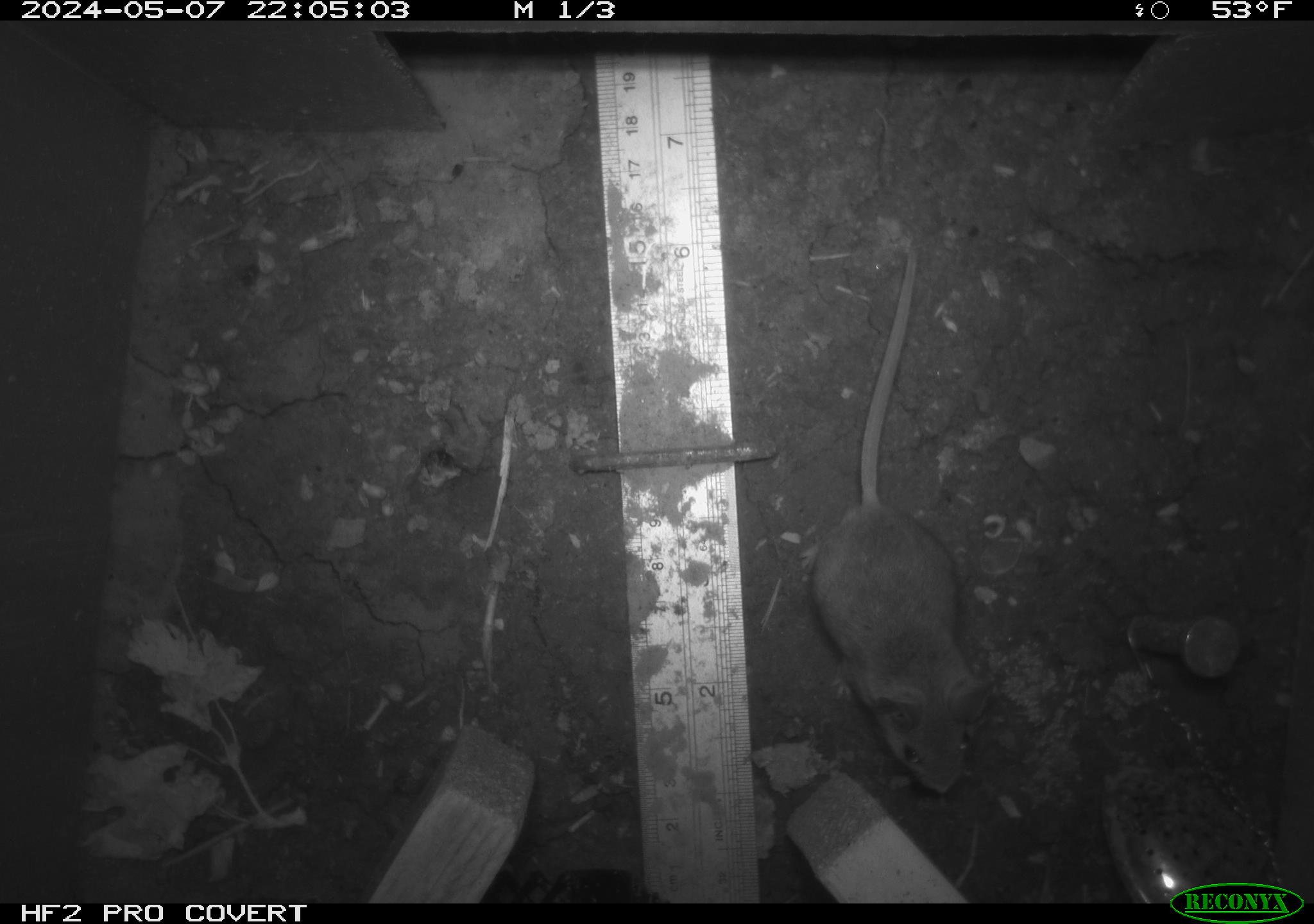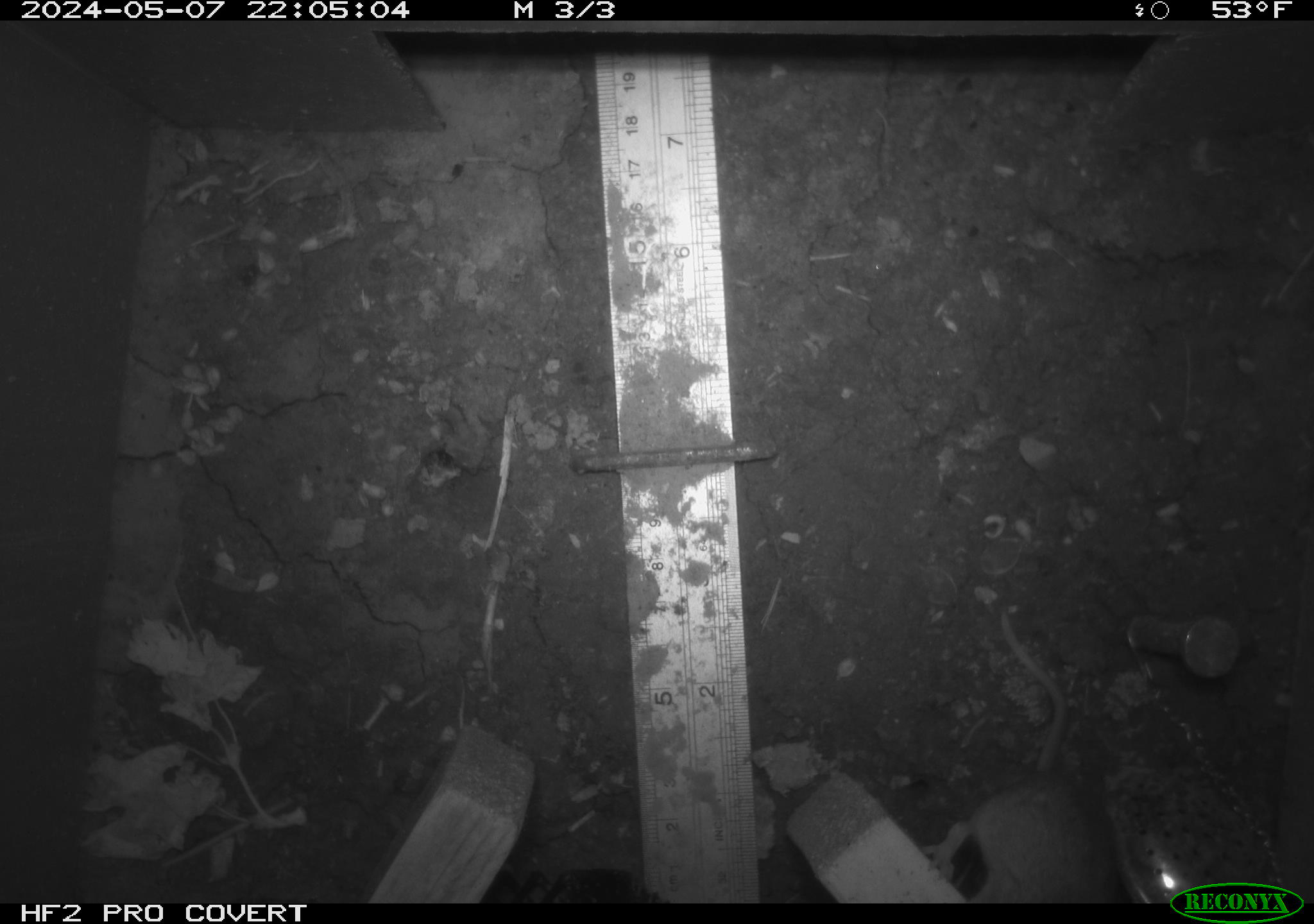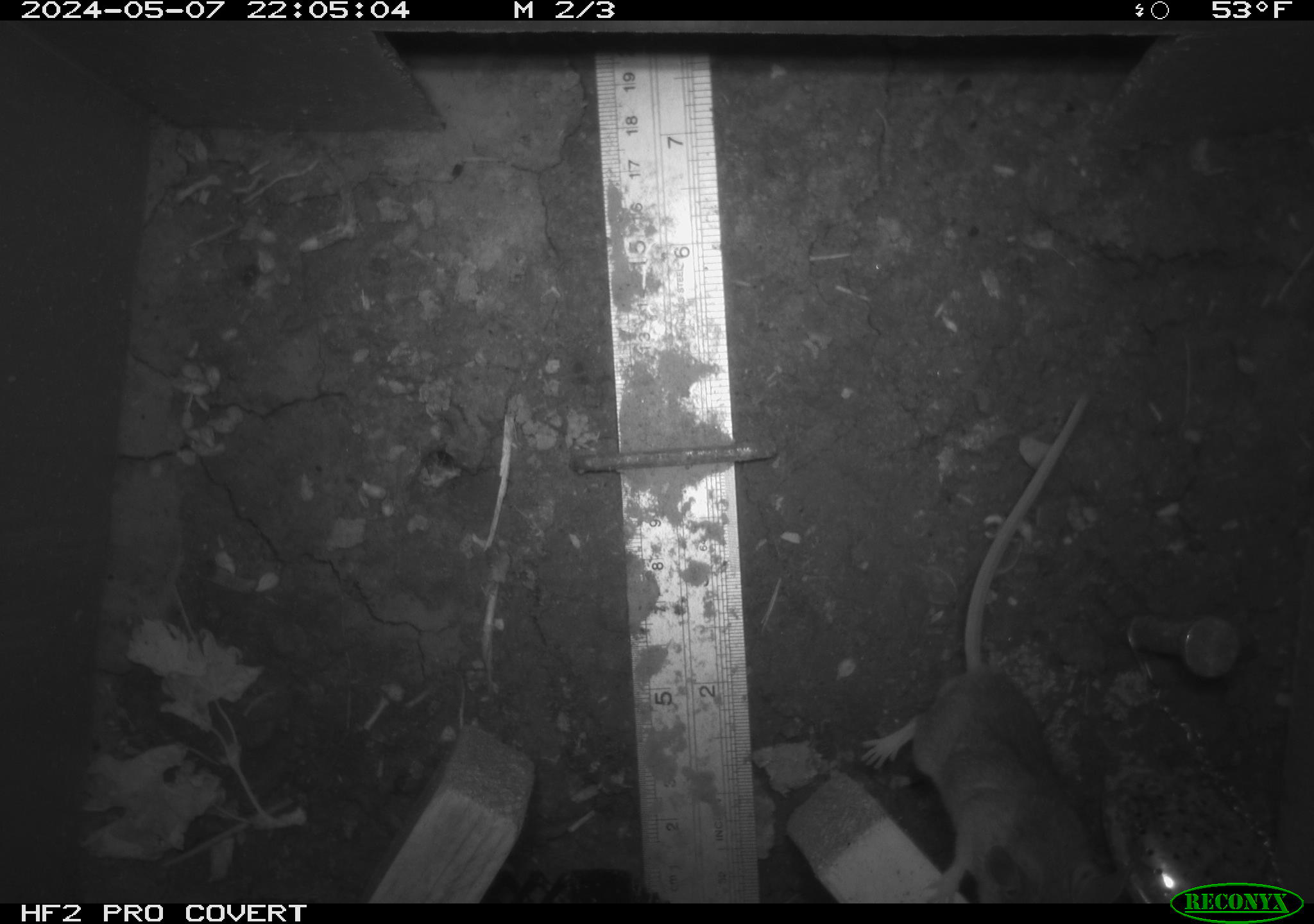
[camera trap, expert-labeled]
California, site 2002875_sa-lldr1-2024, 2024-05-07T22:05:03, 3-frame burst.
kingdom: Animalia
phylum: Chordata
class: Mammalia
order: Rodentia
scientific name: Rodentia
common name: mouse species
Mouse species (Rodentia).